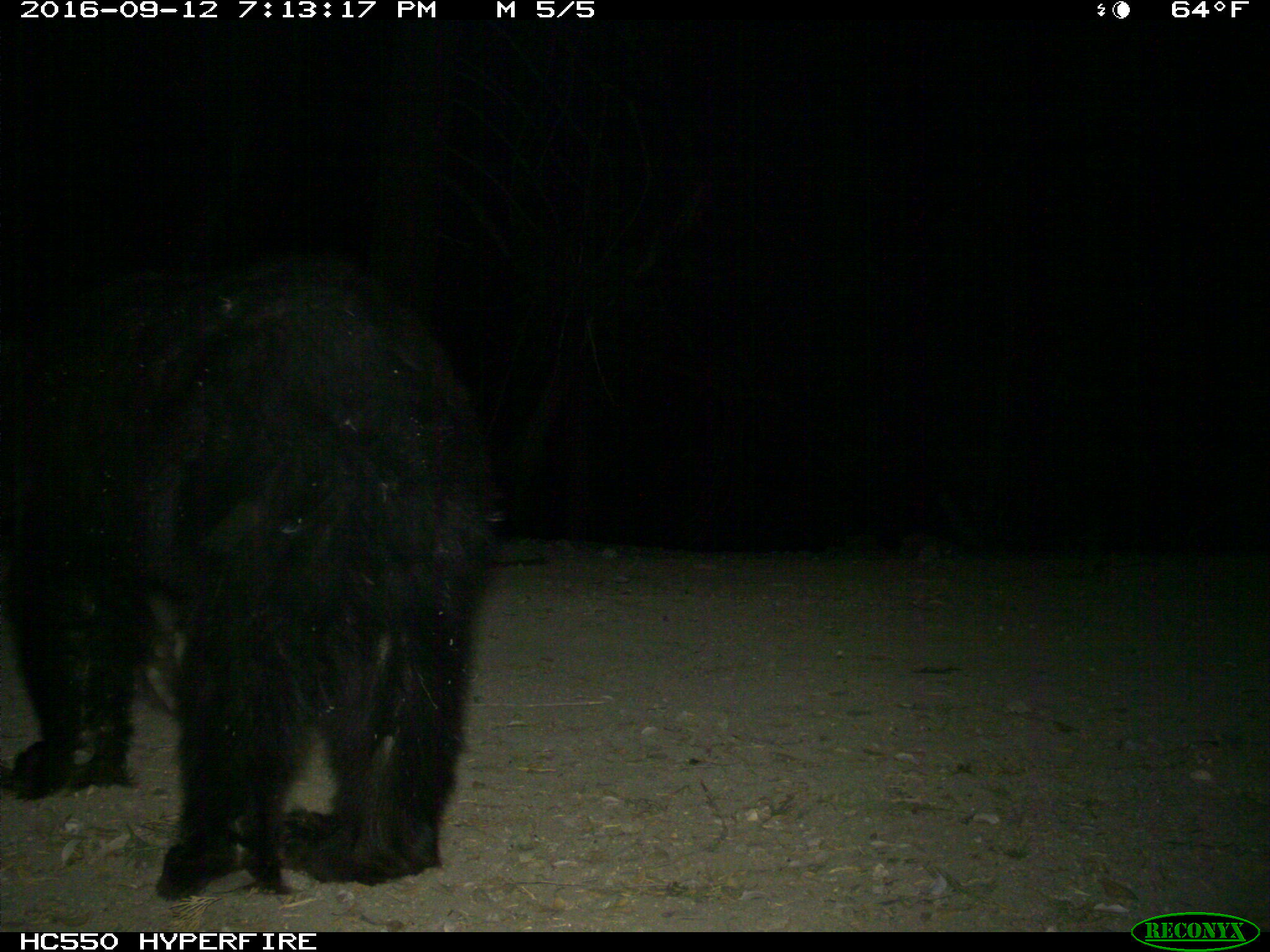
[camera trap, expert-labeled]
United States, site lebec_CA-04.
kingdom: Animalia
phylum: Chordata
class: Mammalia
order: Carnivora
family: Ursidae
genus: Ursus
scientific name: Ursus americanus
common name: american black bear